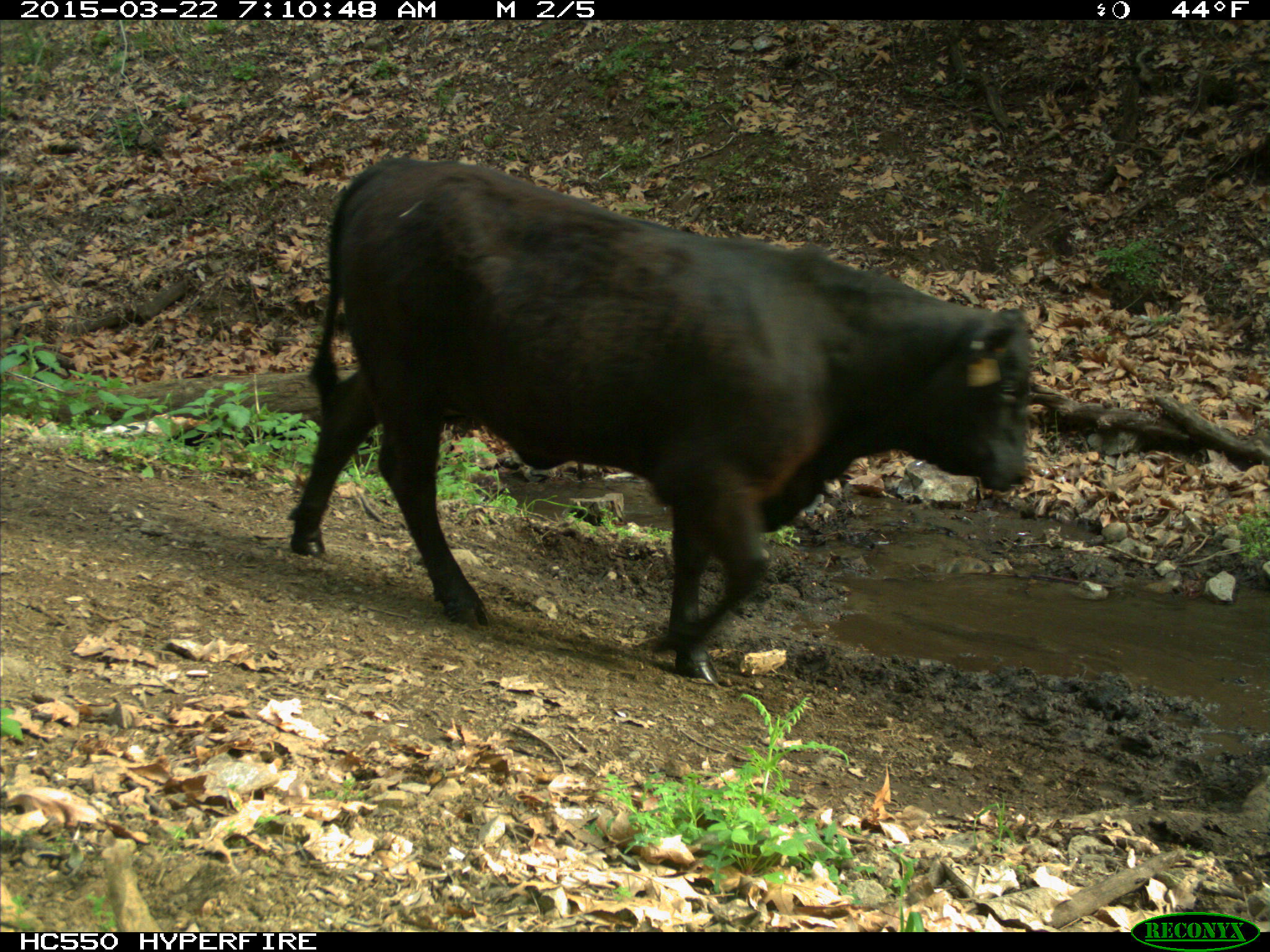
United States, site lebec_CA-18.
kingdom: Animalia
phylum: Chordata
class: Mammalia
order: Artiodactyla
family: Bovidae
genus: Bos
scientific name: Bos taurus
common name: domestic cow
Bos taurus (domestic cow).